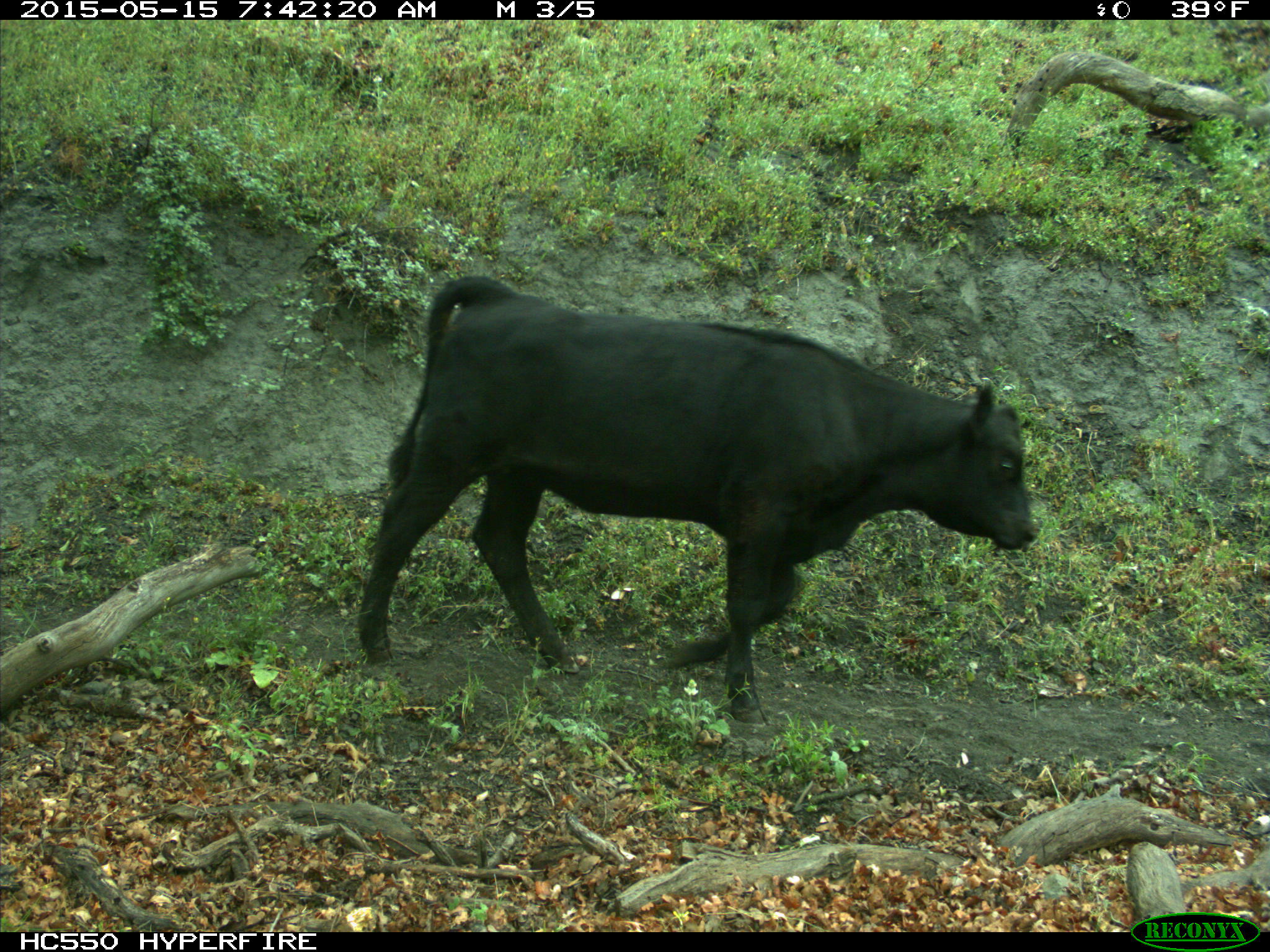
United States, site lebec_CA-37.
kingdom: Animalia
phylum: Chordata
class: Mammalia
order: Artiodactyla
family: Bovidae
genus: Bos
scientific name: Bos taurus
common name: domestic cow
Bos taurus (domestic cow).